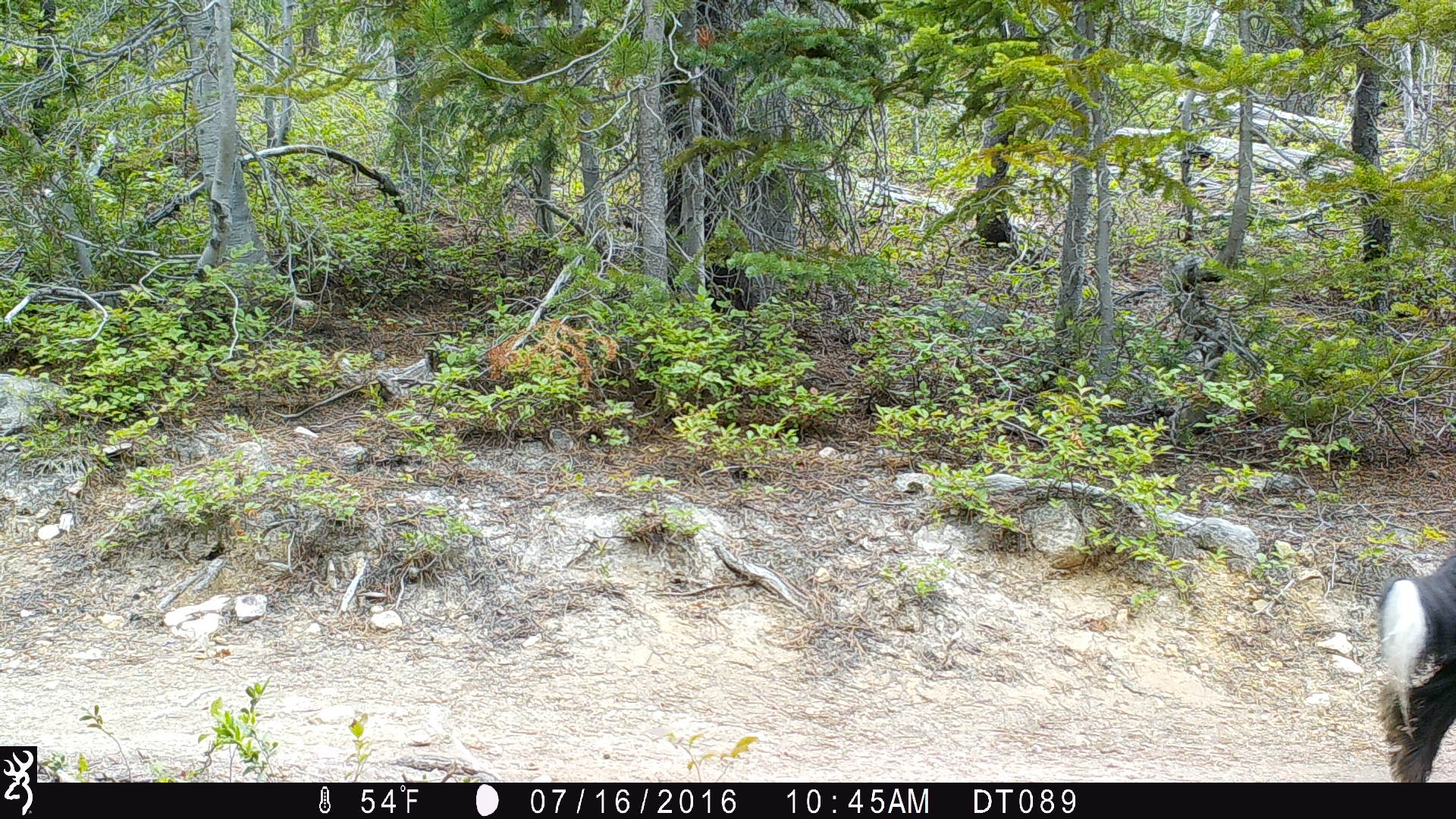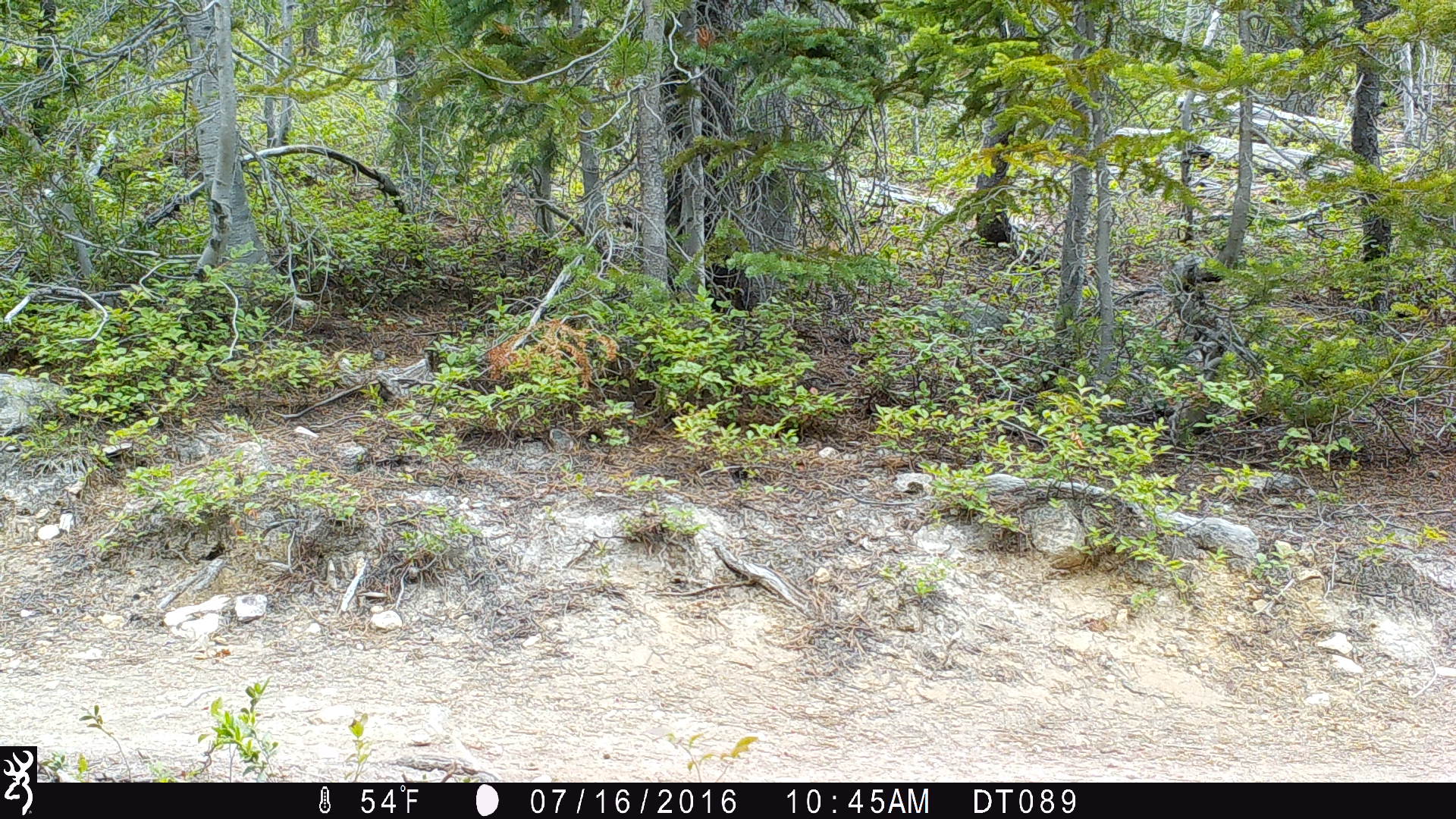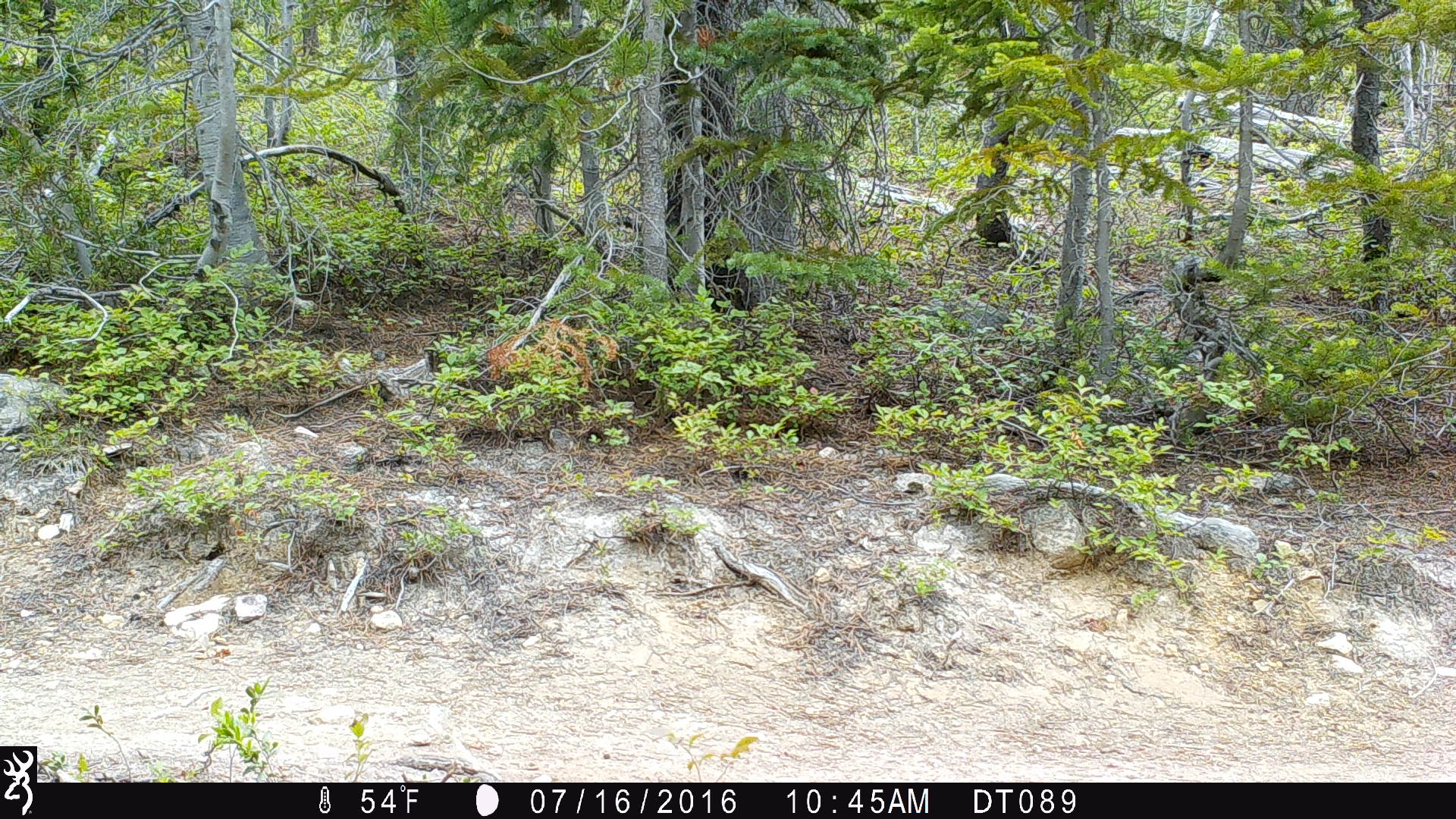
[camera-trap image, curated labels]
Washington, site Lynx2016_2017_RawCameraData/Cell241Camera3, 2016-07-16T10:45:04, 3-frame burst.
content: unidentified animal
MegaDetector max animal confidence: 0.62